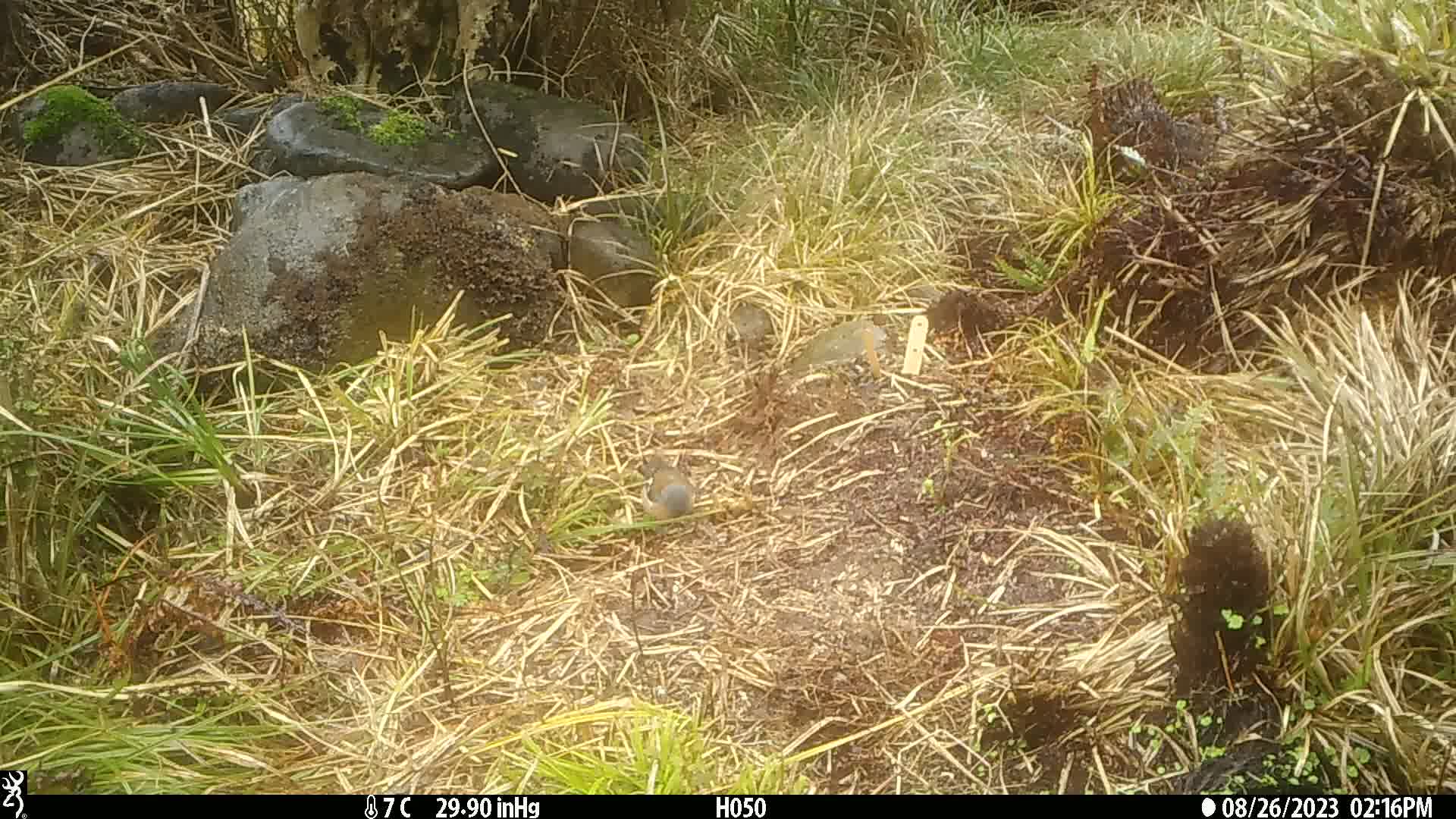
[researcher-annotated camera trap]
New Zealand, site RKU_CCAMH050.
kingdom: Animalia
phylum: Chordata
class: Aves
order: Passeriformes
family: Fringillidae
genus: Fringilla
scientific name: Fringilla coelebs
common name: common chaffinch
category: chaffinch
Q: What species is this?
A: Chaffinch (common chaffinch) (Fringilla coelebs).